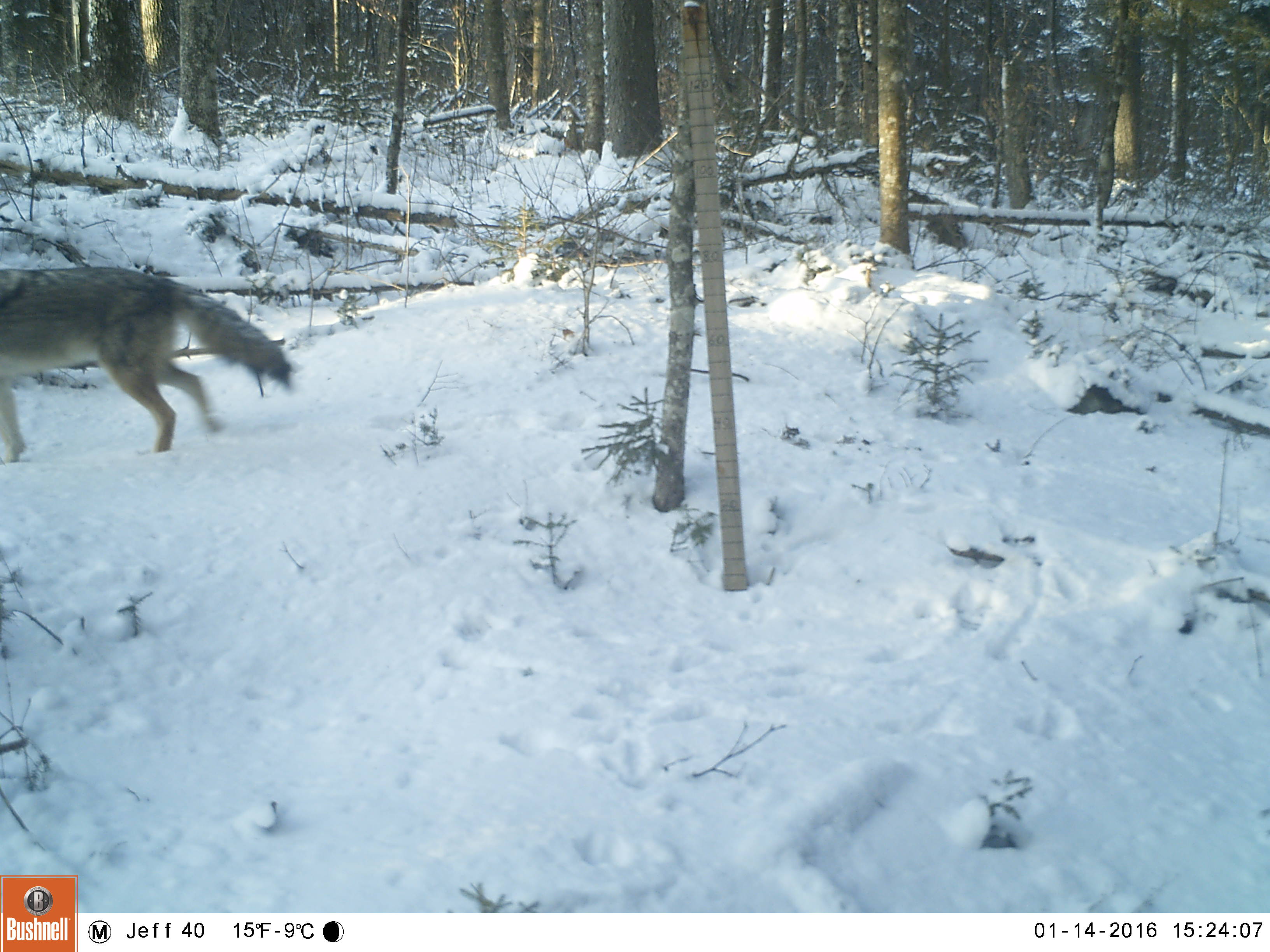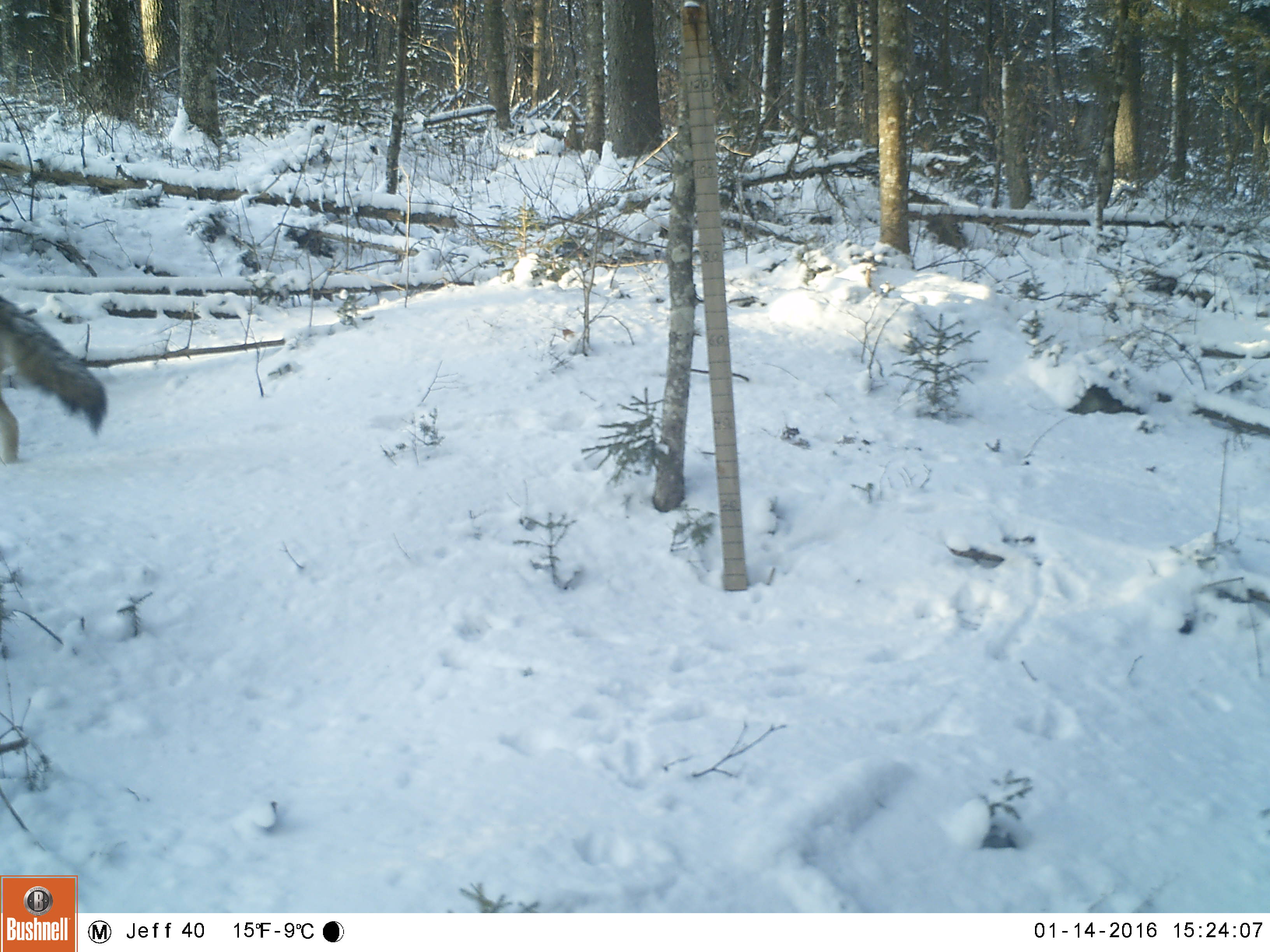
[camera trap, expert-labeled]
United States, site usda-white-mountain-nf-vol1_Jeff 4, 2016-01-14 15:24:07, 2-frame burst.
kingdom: Animalia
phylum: Chordata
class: Mammalia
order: Carnivora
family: Canidae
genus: Canis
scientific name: Canis latrans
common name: coyote